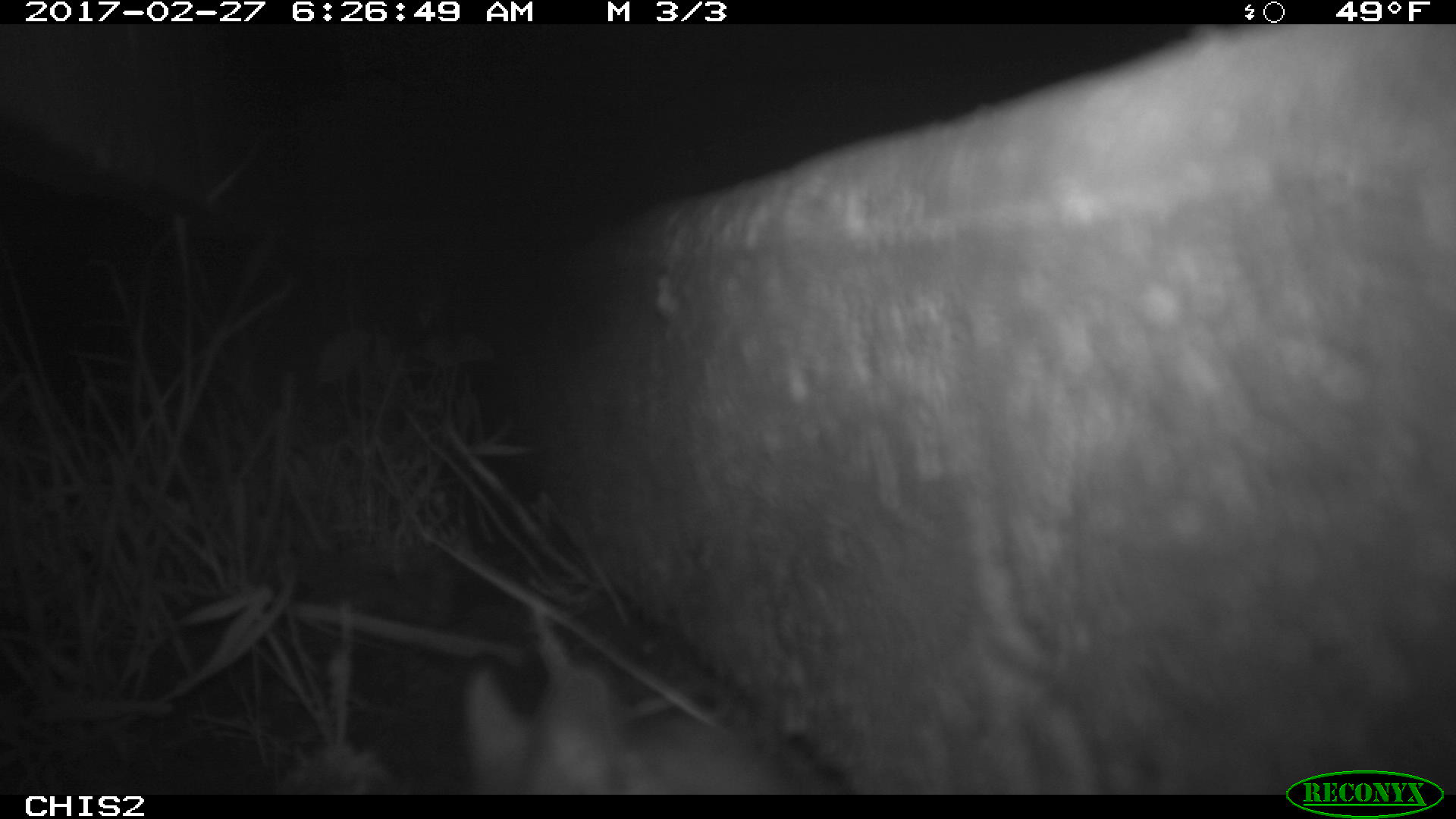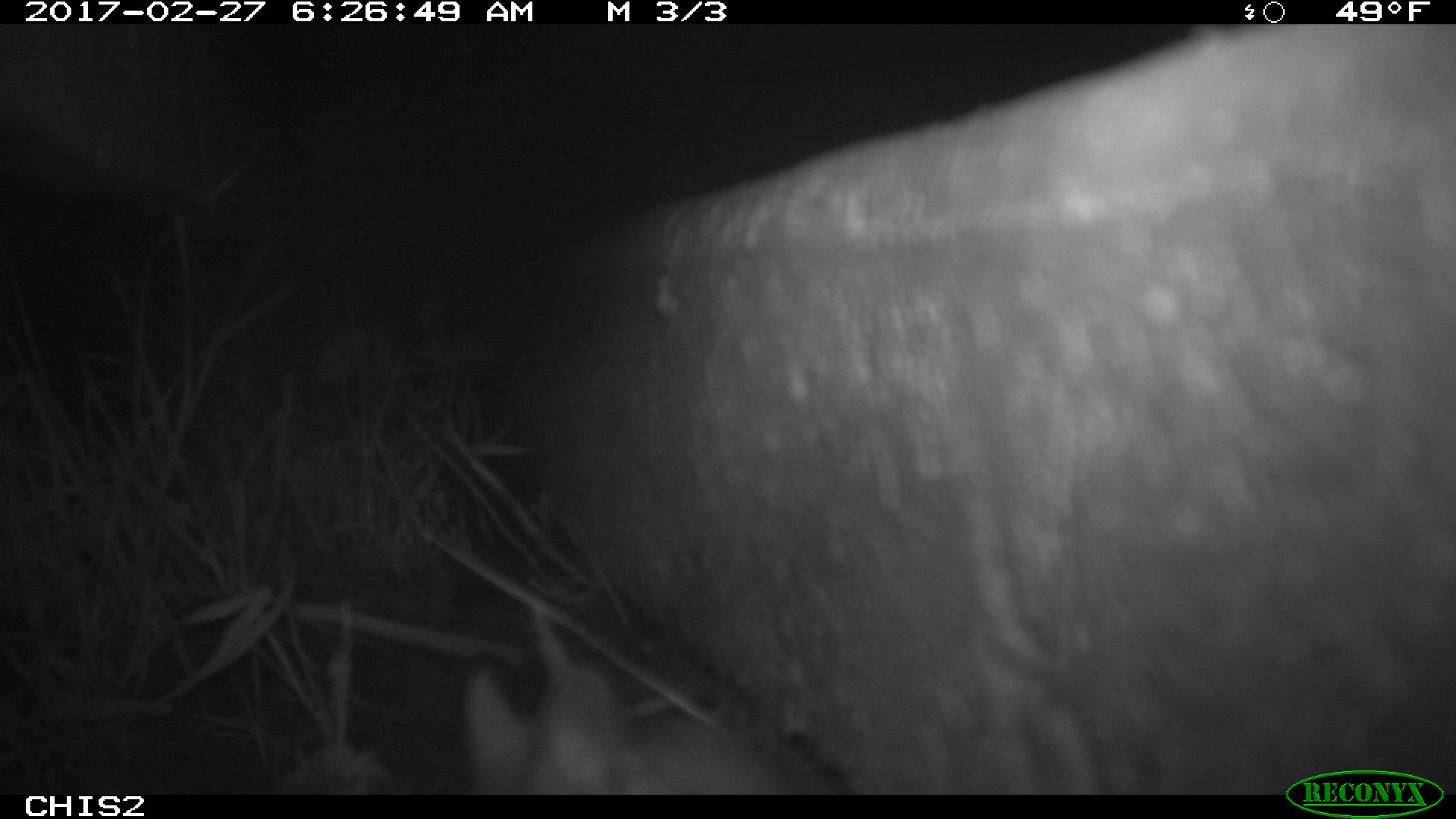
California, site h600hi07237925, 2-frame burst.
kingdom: Animalia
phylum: Chordata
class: Mammalia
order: Rodentia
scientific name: Rodentia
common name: rodent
Rodent (Rodentia).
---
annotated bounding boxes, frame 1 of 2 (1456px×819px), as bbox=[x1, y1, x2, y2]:
rodent: bbox=[466, 667, 800, 794]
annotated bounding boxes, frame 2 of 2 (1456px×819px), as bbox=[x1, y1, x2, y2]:
rodent: bbox=[464, 664, 789, 795]